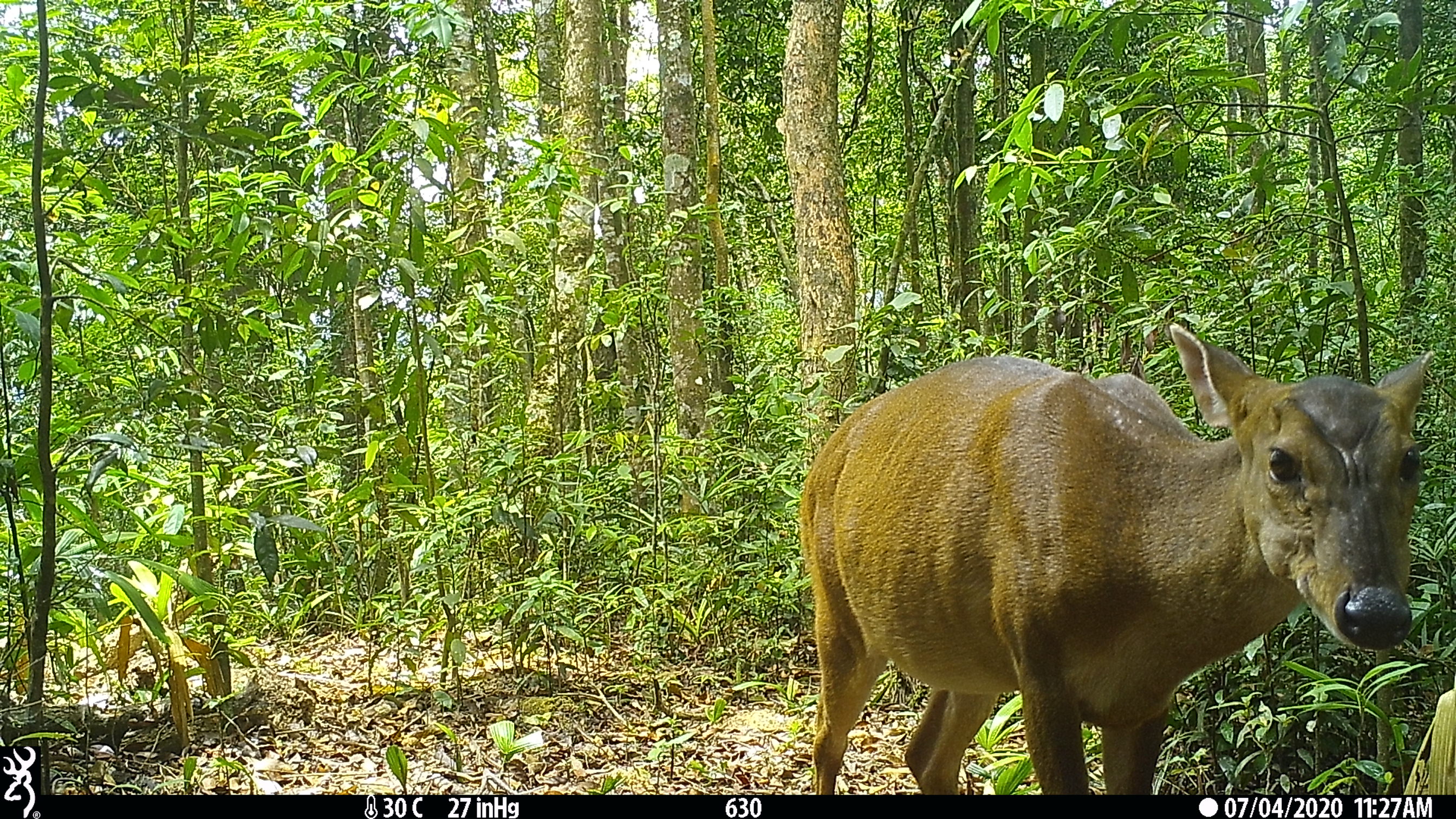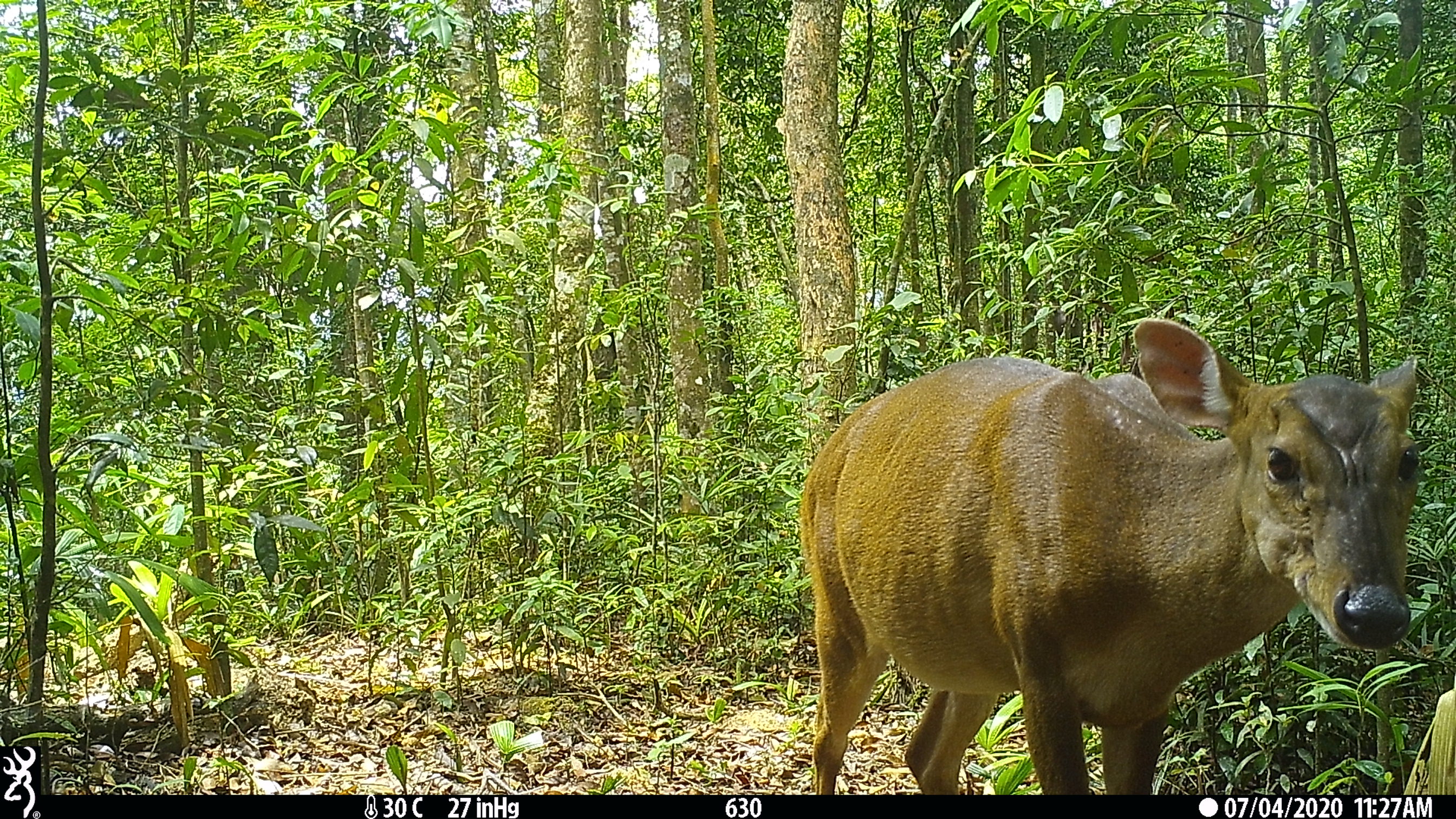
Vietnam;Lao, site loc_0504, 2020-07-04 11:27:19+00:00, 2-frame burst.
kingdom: Animalia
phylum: Chordata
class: Mammalia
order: Artiodactyla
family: Cervidae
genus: Muntiacus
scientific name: Muntiacus vuquangensis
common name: large-antlered muntjac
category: large antlered muntjac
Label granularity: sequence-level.